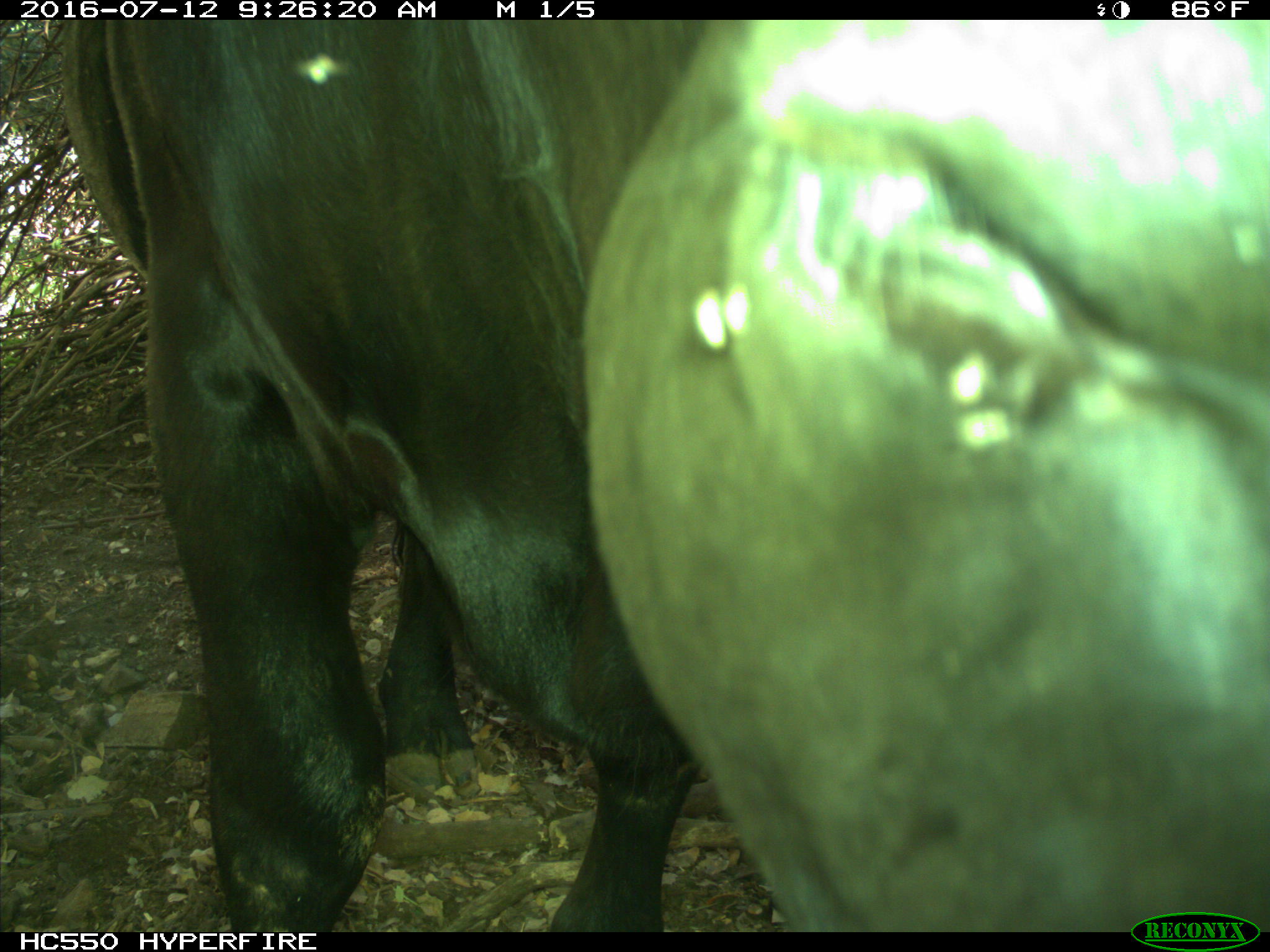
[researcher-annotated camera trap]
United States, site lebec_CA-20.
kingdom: Animalia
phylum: Chordata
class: Mammalia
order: Artiodactyla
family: Bovidae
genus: Bos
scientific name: Bos taurus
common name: domestic cow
Bos taurus (domestic cow).